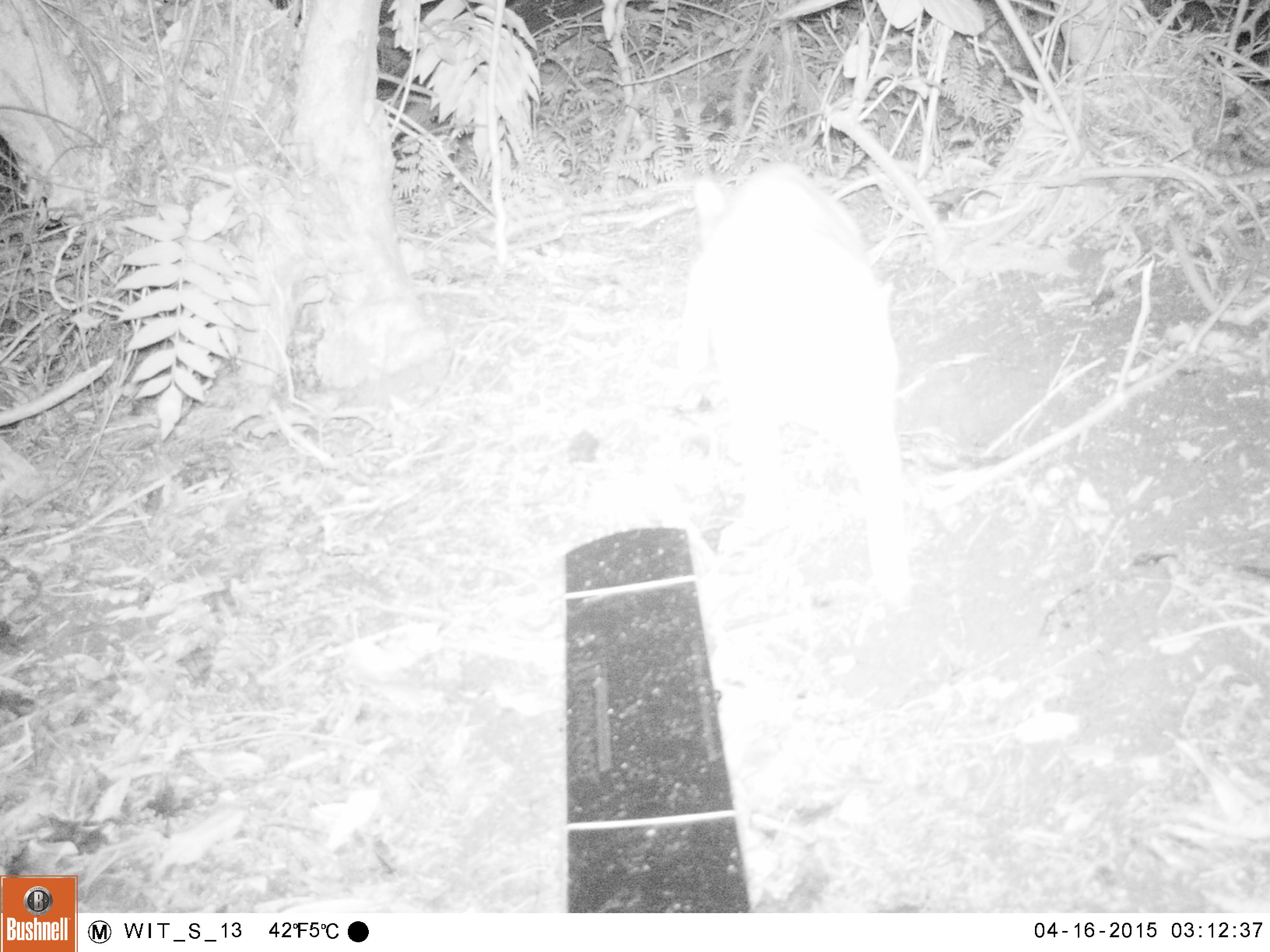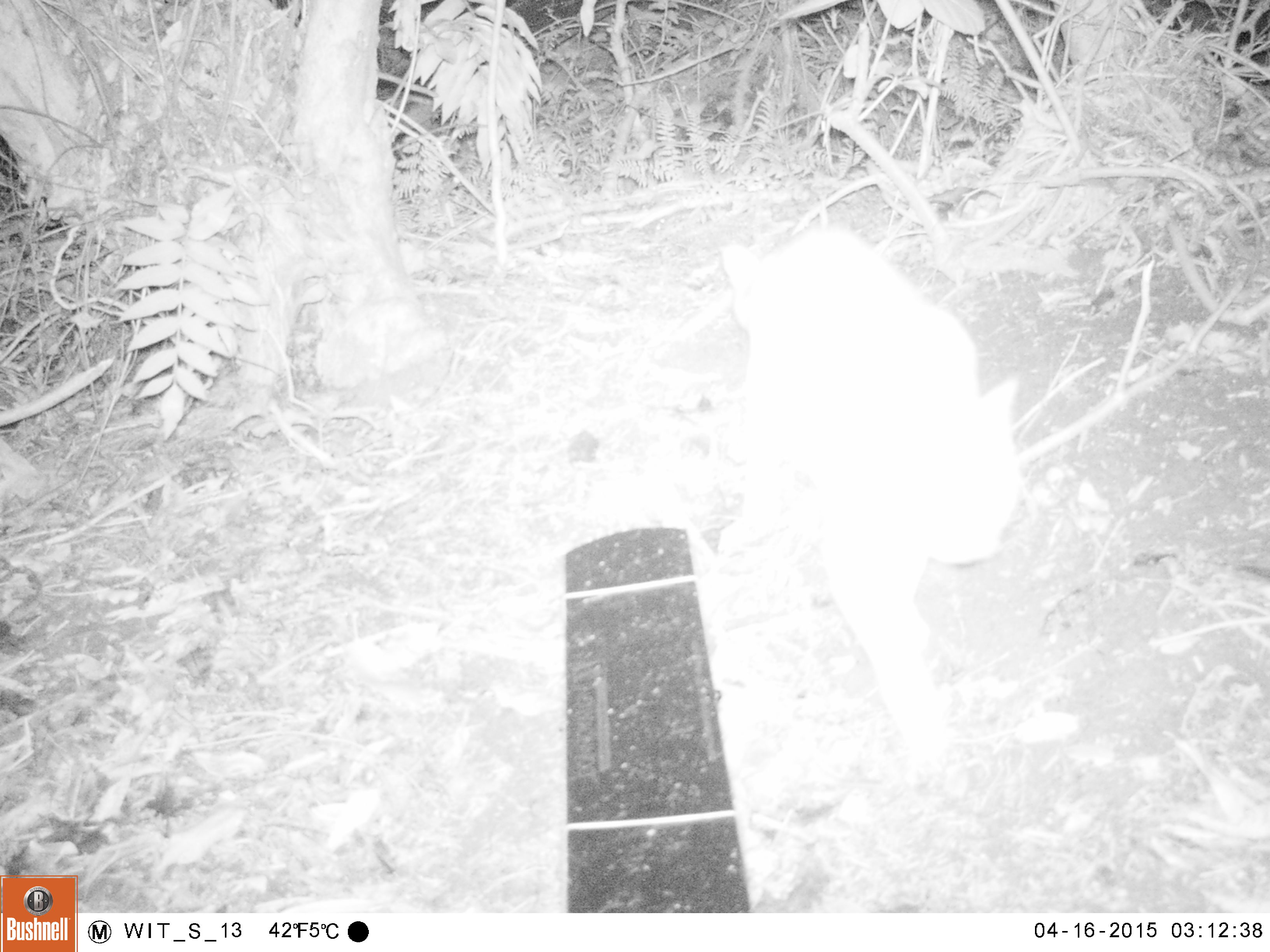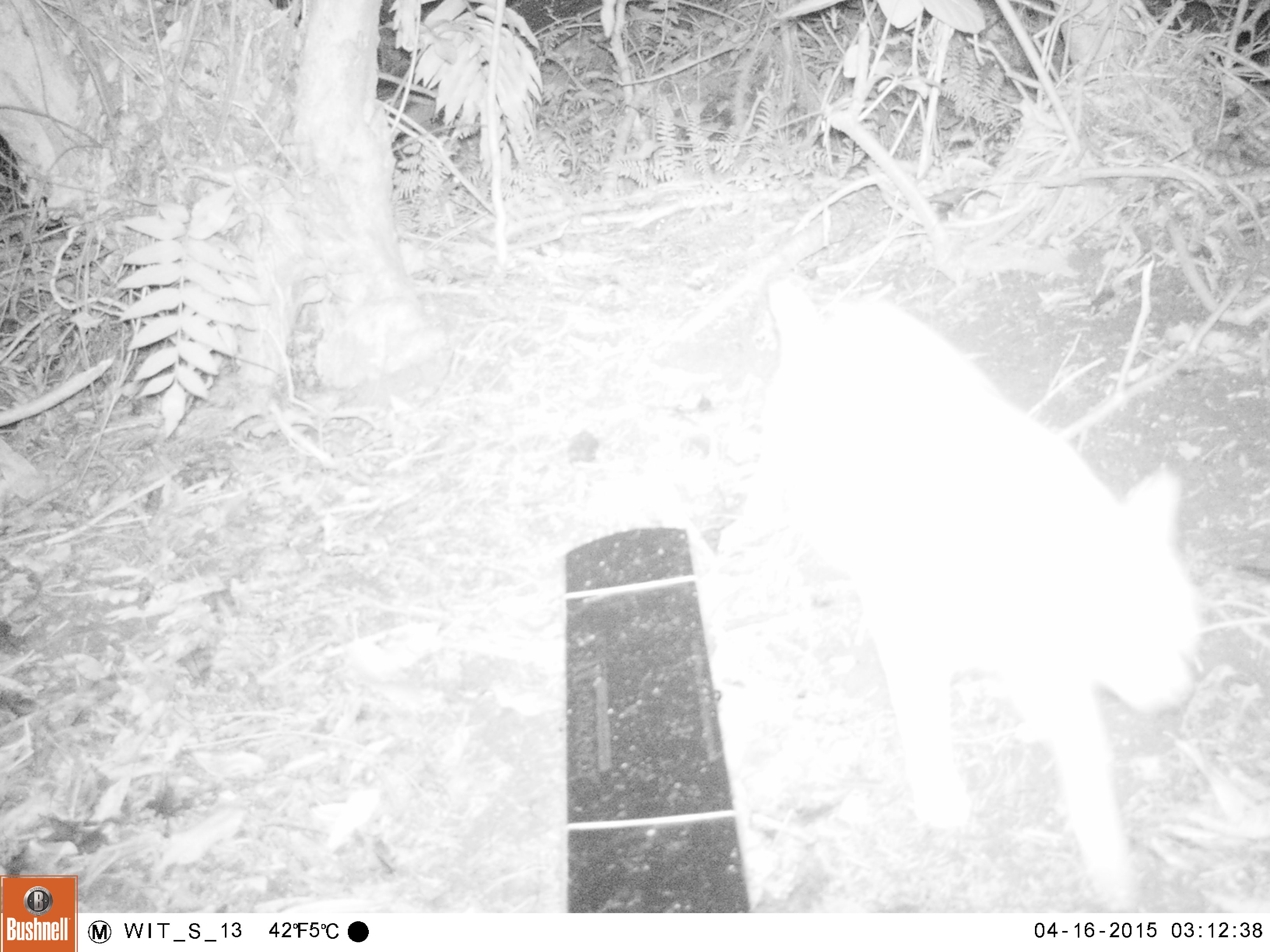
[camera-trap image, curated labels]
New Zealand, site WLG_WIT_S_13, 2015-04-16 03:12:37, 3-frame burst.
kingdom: Animalia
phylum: Chordata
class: Mammalia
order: Carnivora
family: Felidae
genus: Felis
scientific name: Felis catus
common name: domestic cat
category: cat